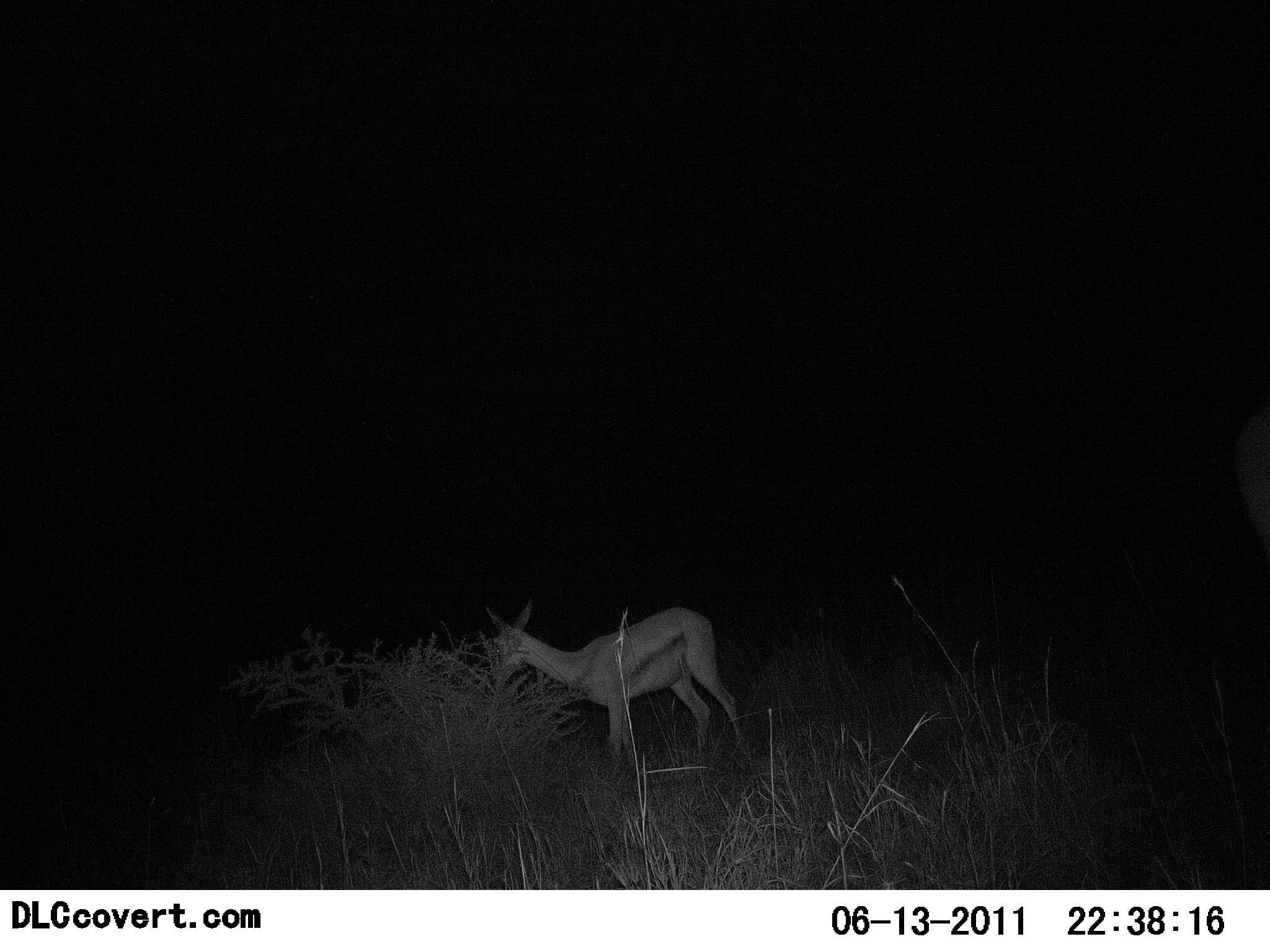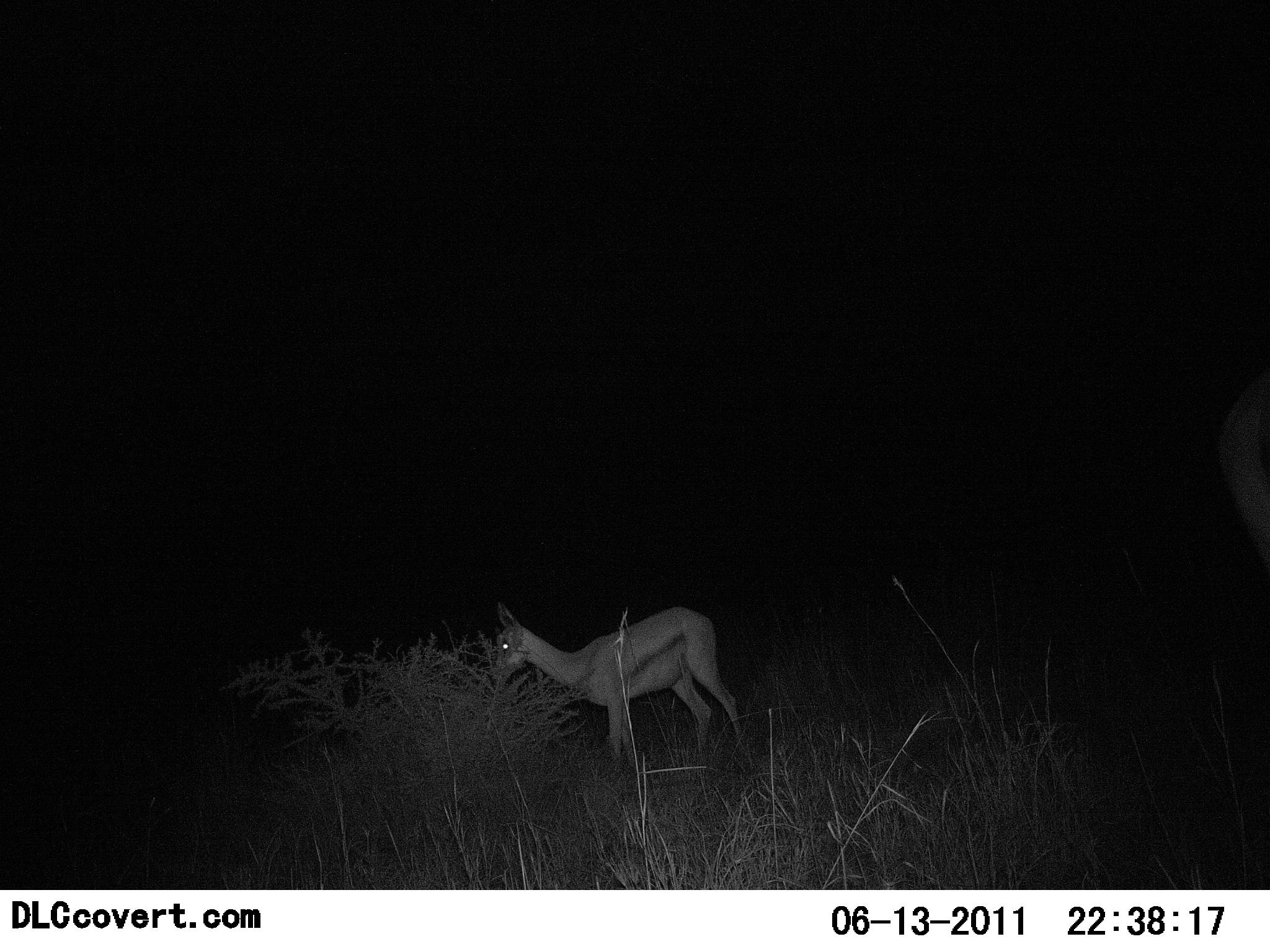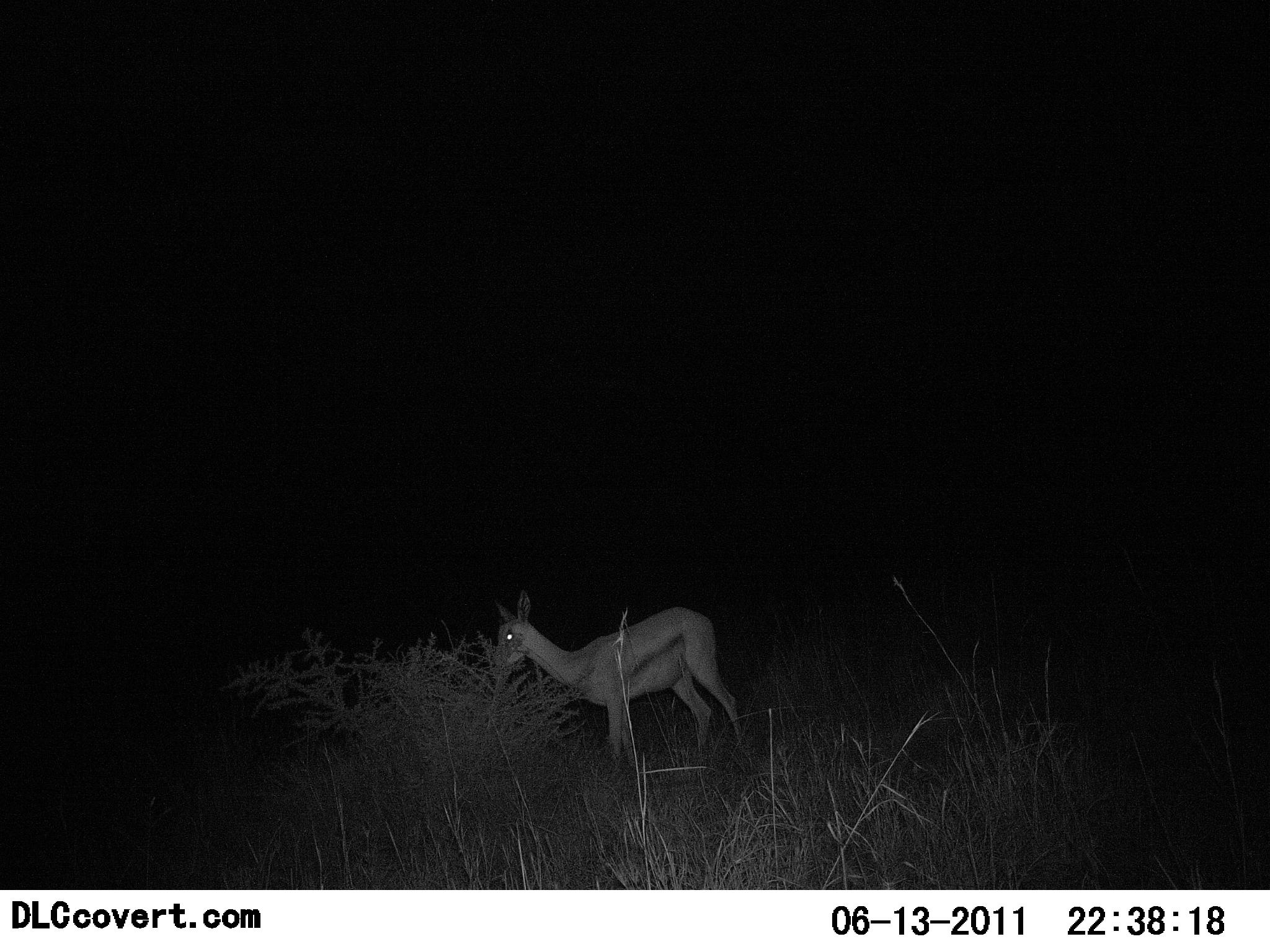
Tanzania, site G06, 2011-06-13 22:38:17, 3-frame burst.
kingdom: Animalia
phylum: Chordata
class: Mammalia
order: Artiodactyla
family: Bovidae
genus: Eudorcas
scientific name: Eudorcas thomsonii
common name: thomson's gazelle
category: gazellethomsons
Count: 1.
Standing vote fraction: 50%.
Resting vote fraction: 0%.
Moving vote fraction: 0%.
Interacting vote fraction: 0%.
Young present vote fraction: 0%.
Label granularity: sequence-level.